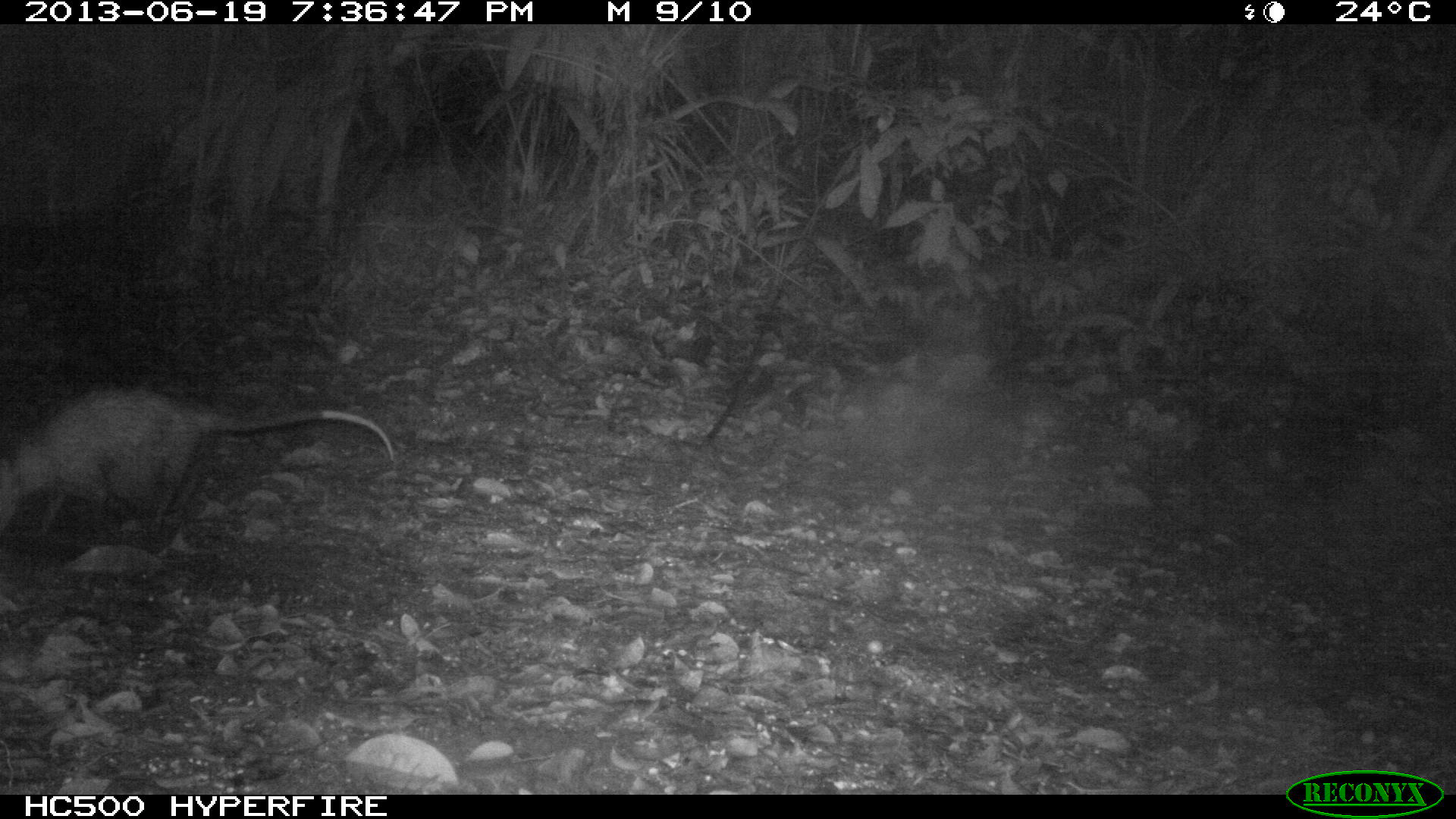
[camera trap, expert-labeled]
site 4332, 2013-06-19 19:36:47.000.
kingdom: Animalia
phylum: Chordata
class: Mammalia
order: Didelphimorphia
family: Didelphidae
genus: Didelphis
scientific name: Didelphis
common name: american opossums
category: didelphis sp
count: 1